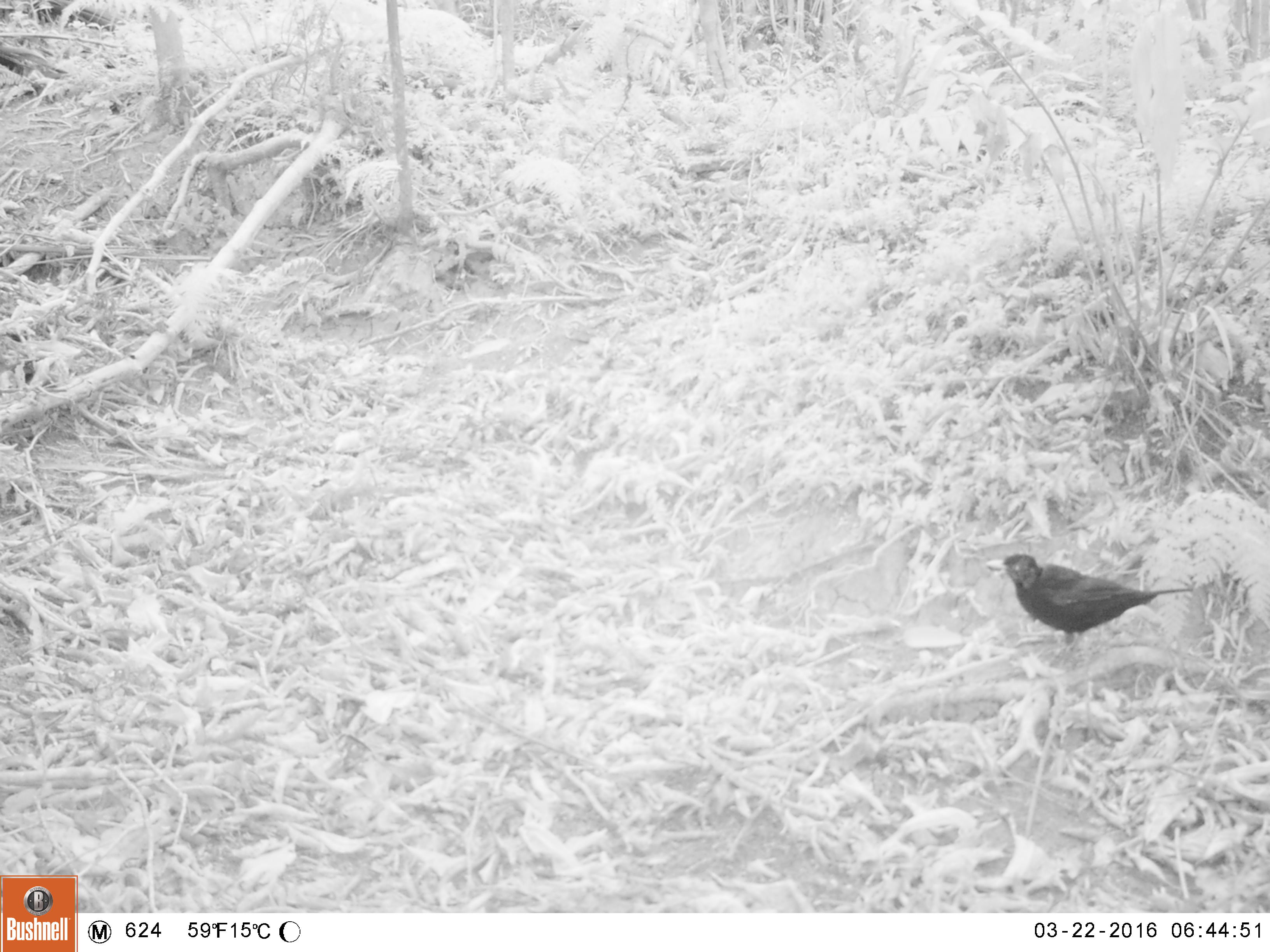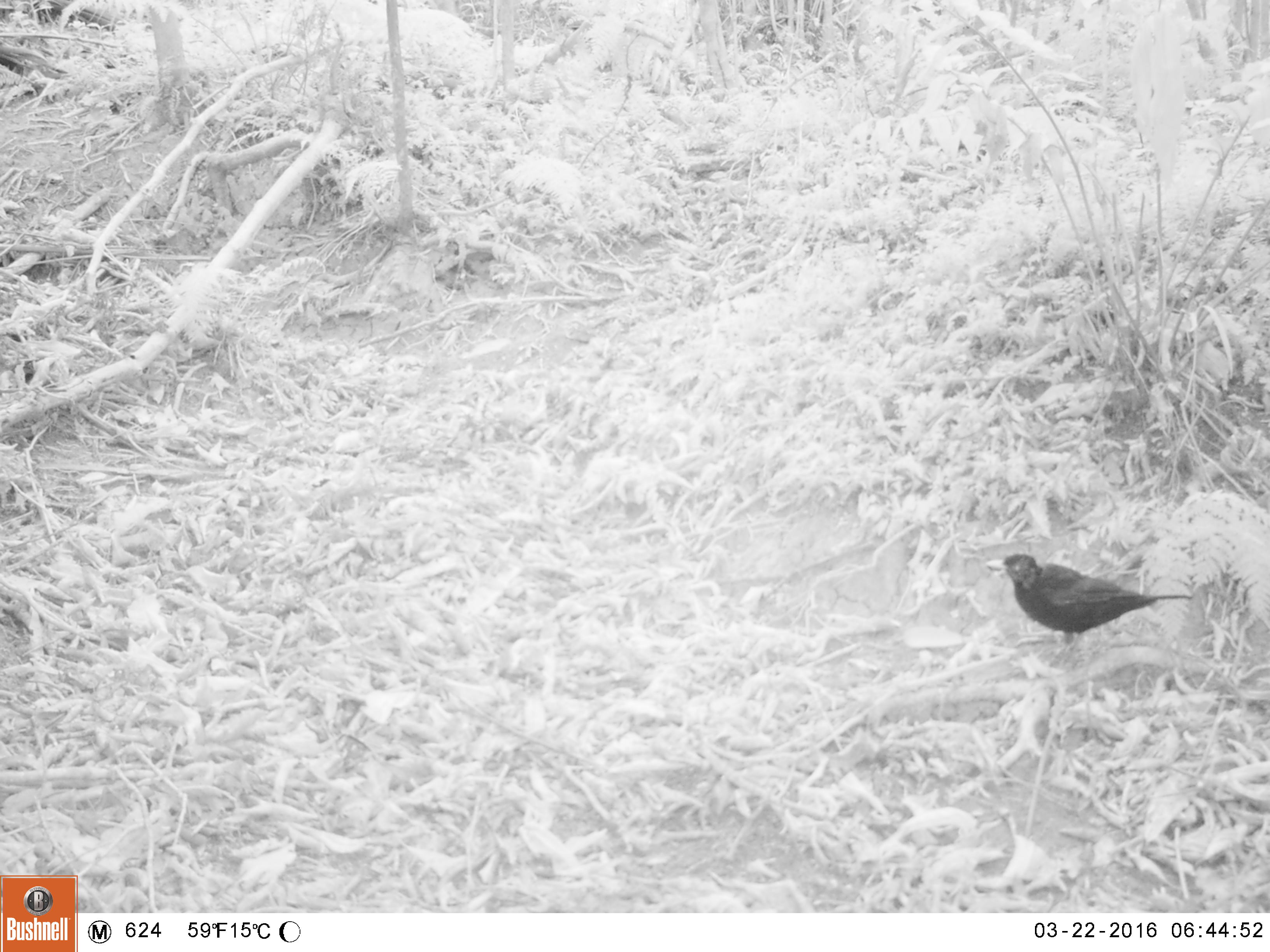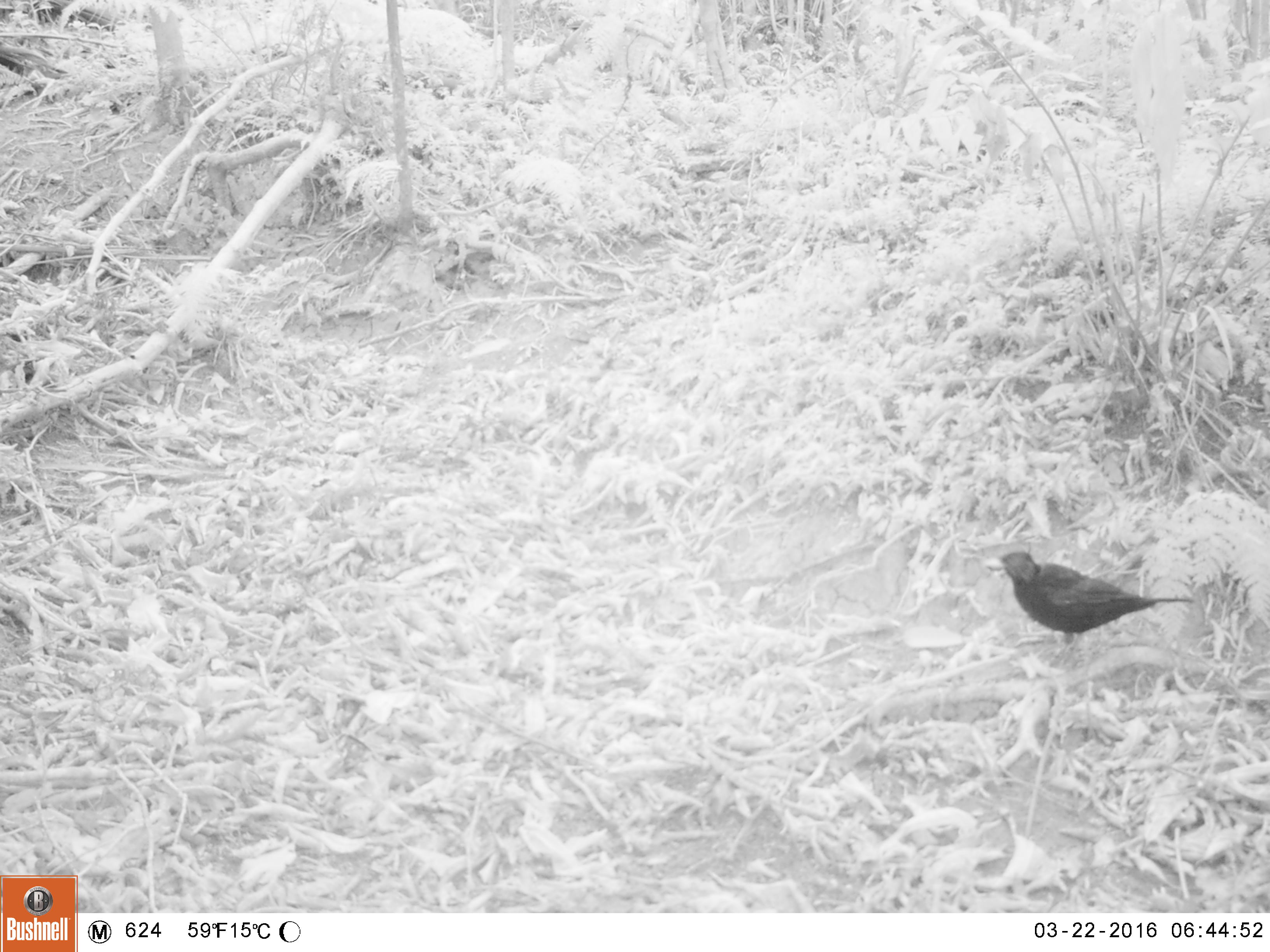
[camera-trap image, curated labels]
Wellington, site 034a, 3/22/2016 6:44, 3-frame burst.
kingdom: Animalia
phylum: Chordata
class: Aves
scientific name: Aves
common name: bird